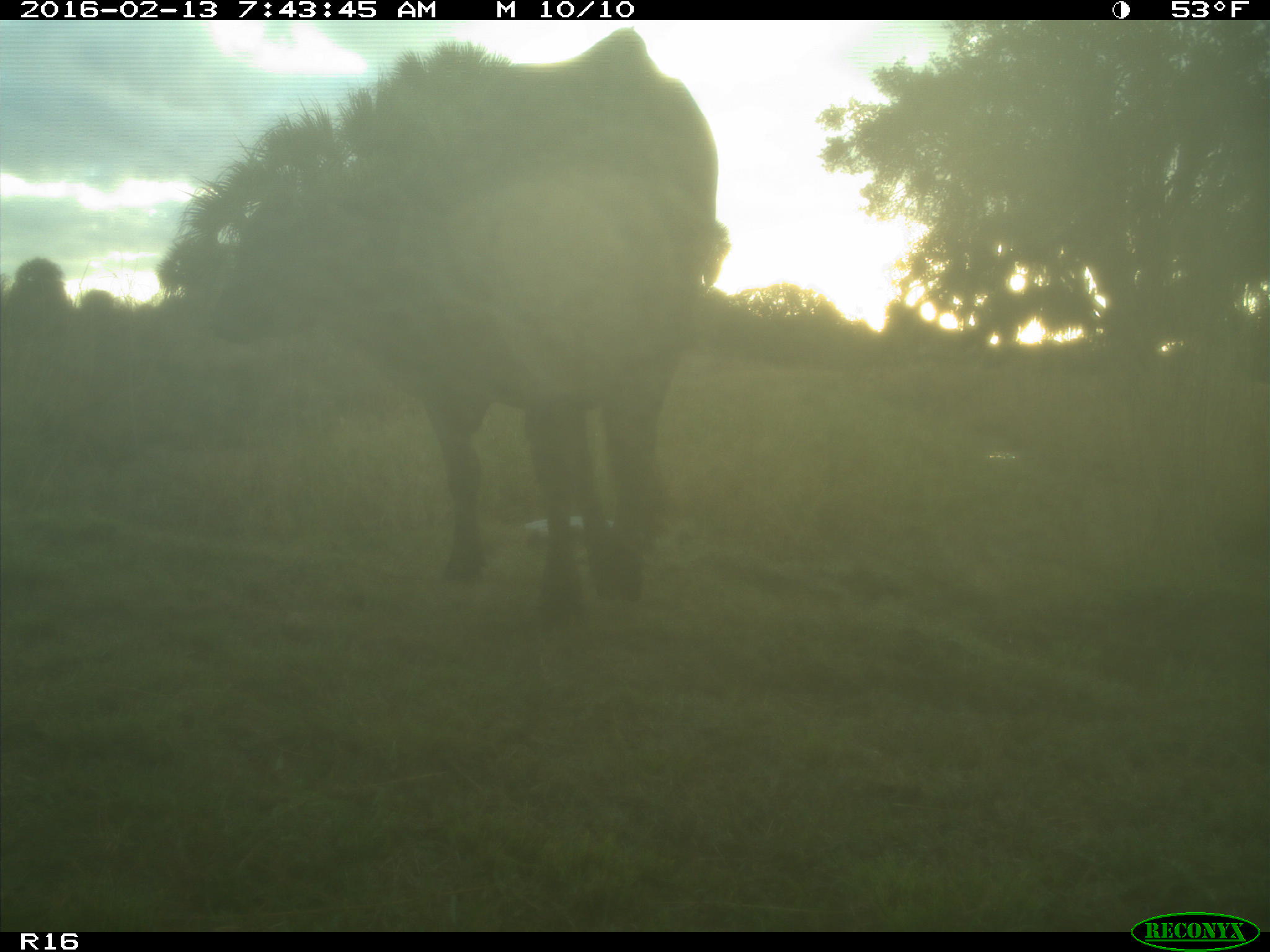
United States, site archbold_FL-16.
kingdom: Animalia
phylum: Chordata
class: Mammalia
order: Artiodactyla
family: Bovidae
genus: Bos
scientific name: Bos taurus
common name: domestic cow